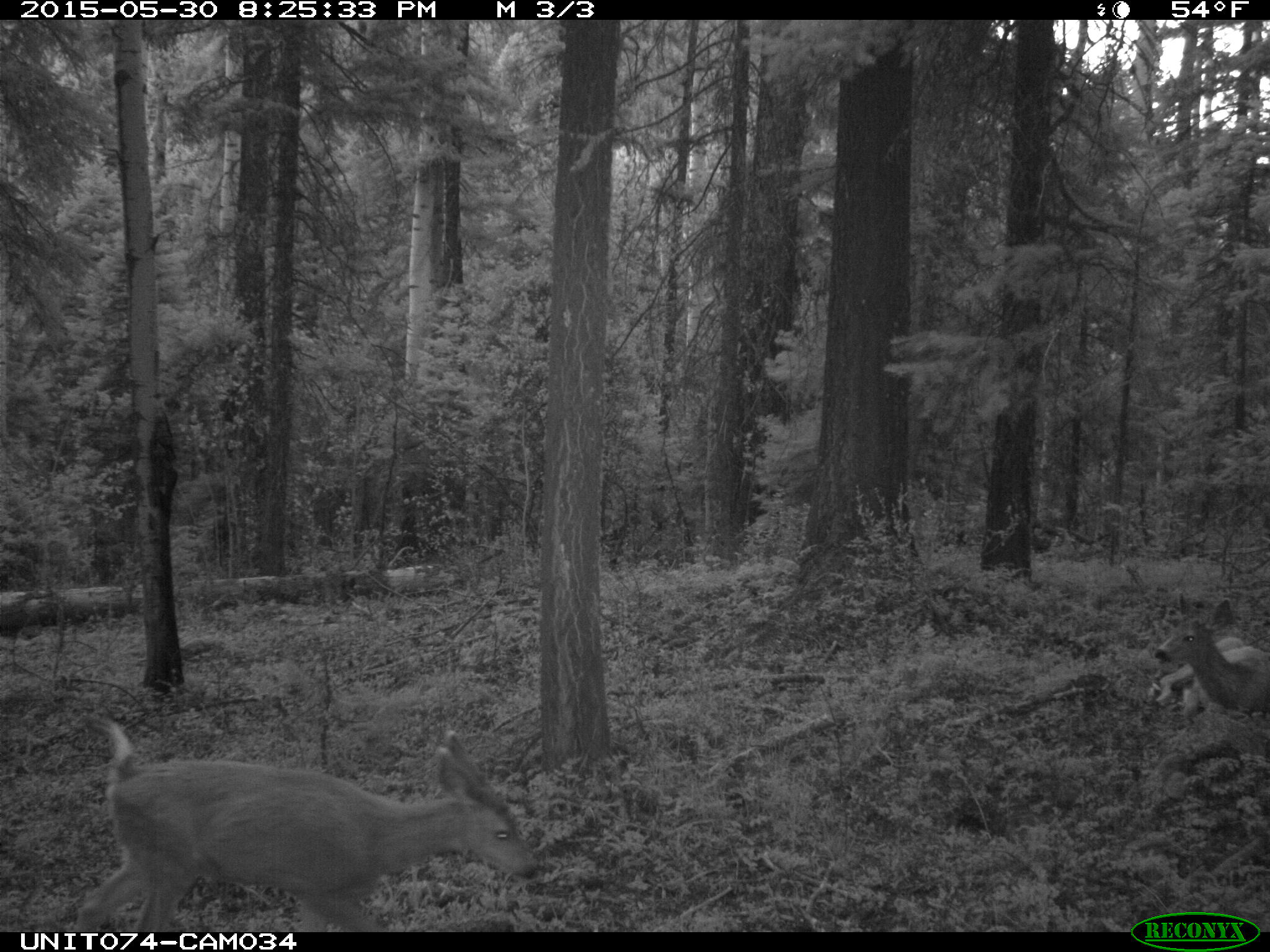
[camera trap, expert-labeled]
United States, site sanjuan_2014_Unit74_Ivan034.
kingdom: Animalia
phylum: Chordata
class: Mammalia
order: Artiodactyla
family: Cervidae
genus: Odocoileus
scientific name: Odocoileus hemionus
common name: mule deer